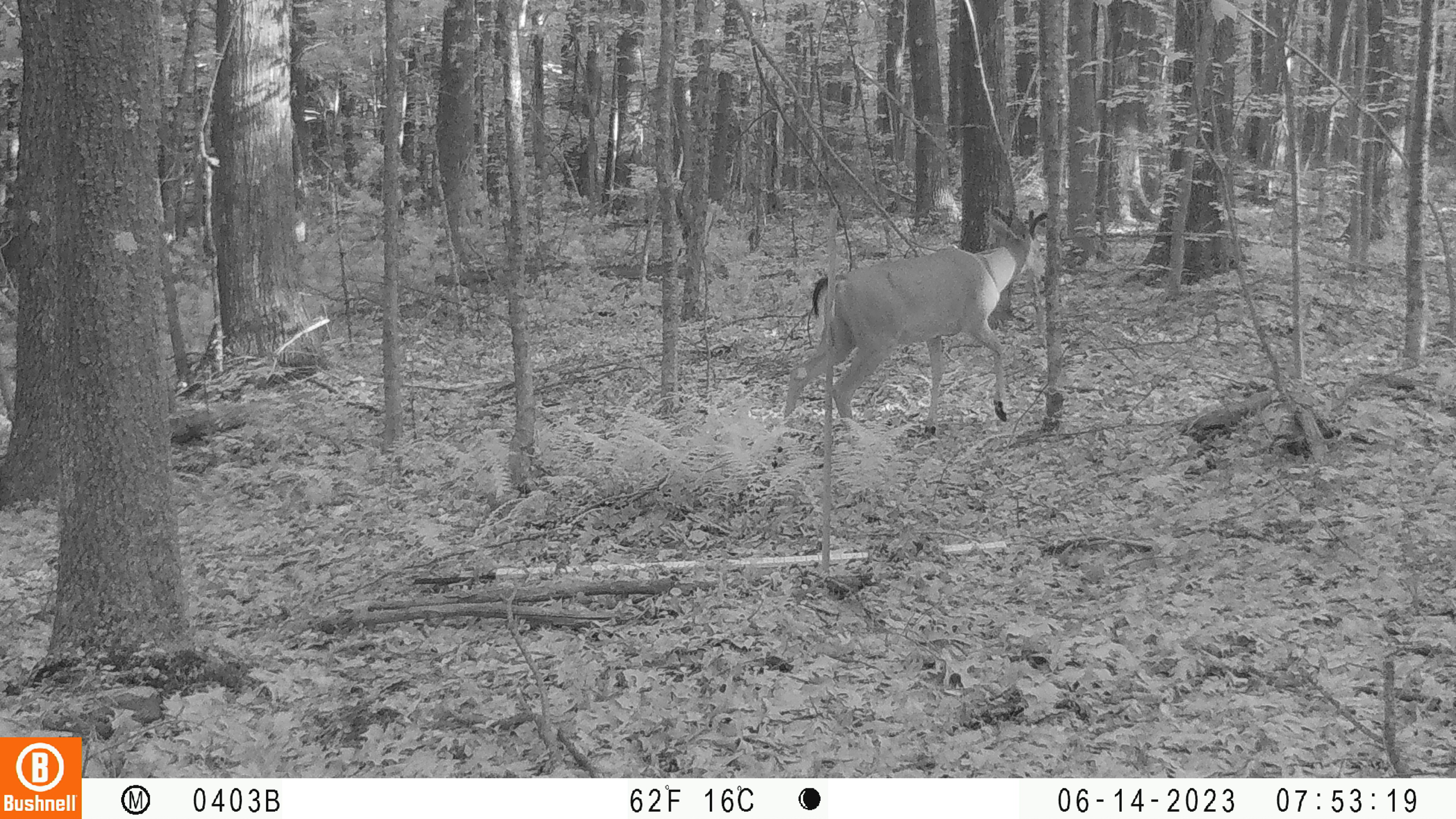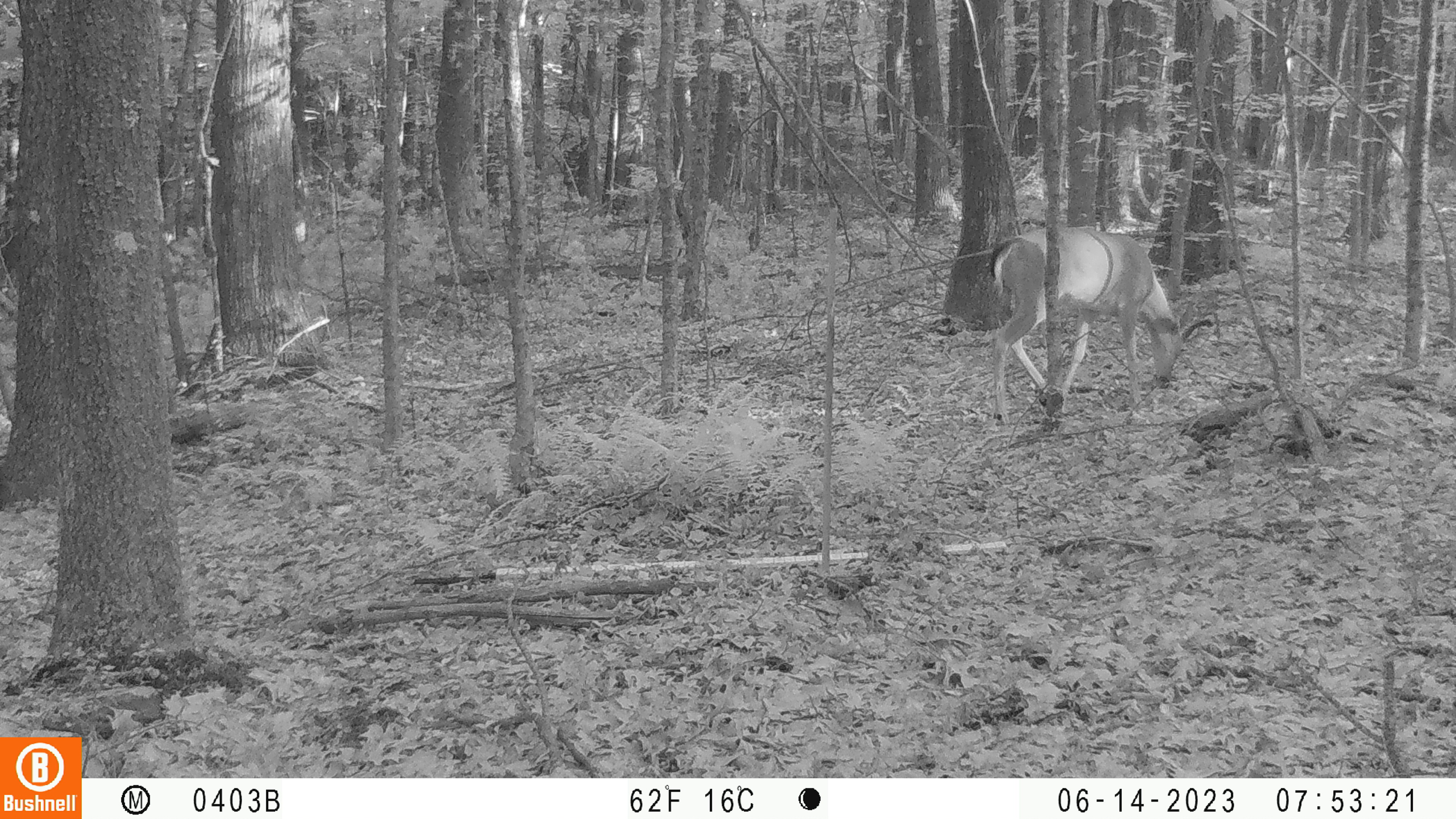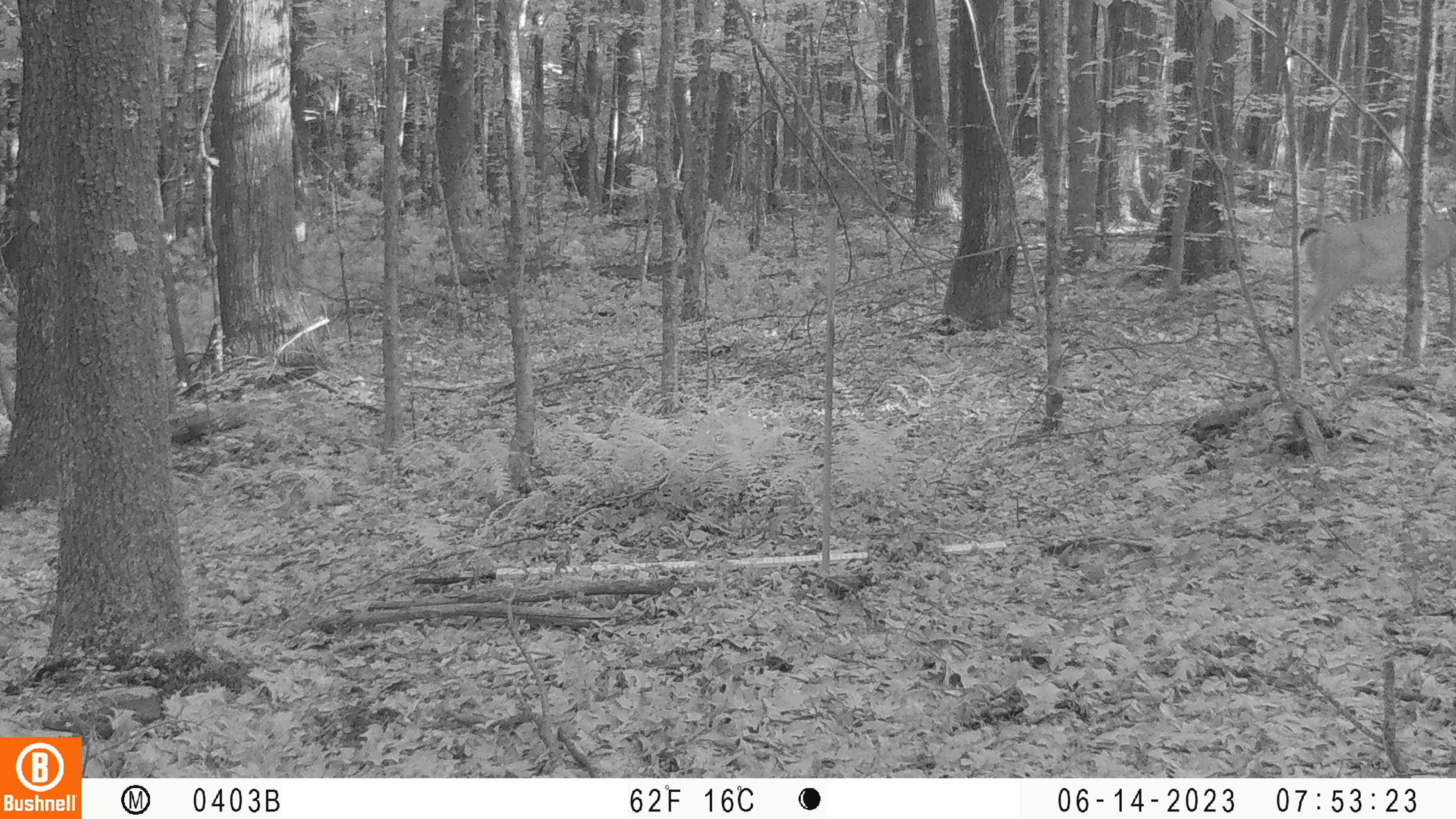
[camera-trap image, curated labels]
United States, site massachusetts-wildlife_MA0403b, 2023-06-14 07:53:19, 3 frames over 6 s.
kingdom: Animalia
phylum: Chordata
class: Mammalia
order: Artiodactyla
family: Cervidae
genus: Odocoileus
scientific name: Odocoileus virginianus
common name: white-tailed deer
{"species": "white-tailed deer (Odocoileus virginianus)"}